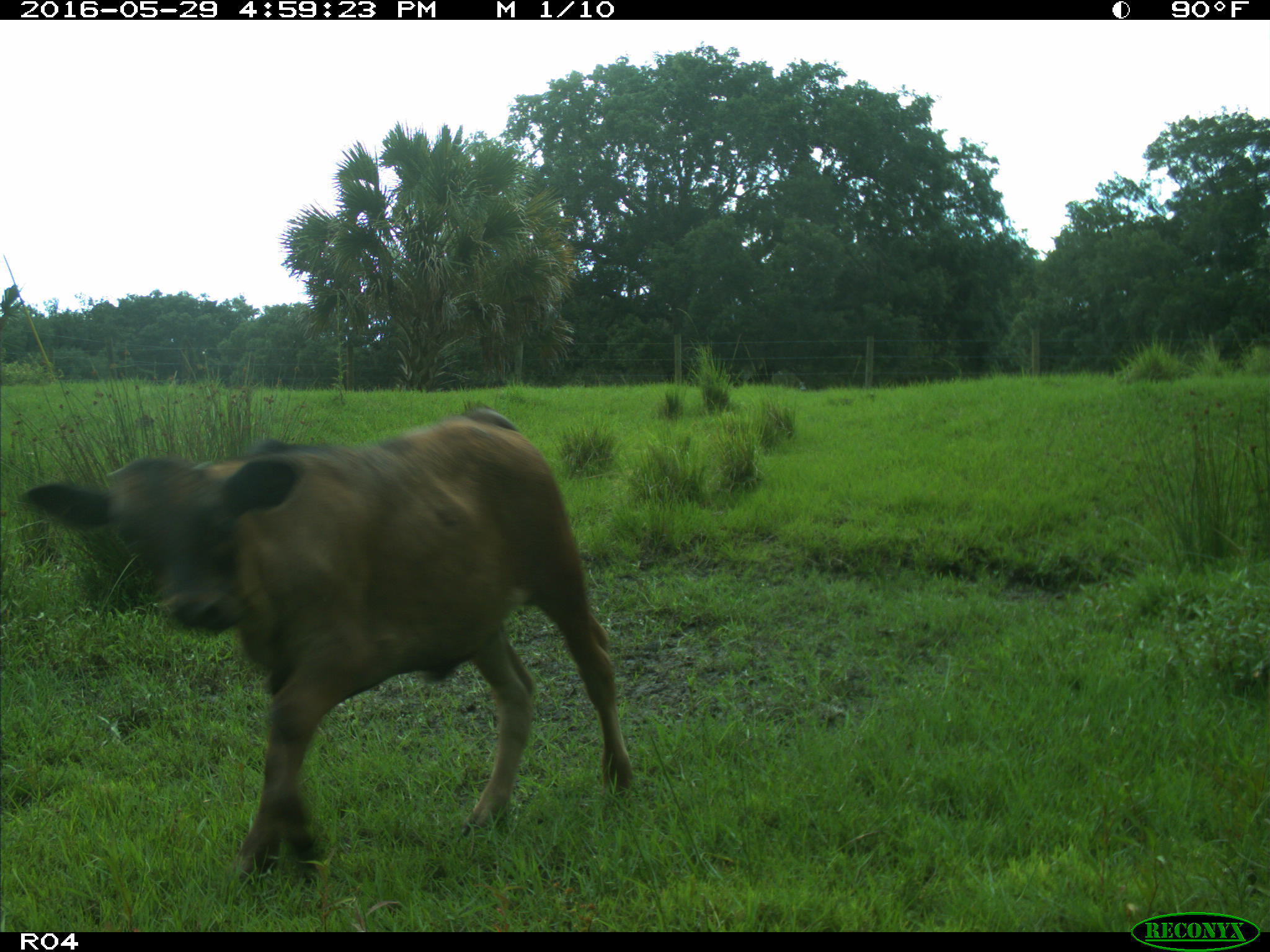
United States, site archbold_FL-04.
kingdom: Animalia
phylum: Chordata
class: Mammalia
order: Artiodactyla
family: Bovidae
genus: Bos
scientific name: Bos taurus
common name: domestic cow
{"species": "Bos taurus (domestic cow)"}